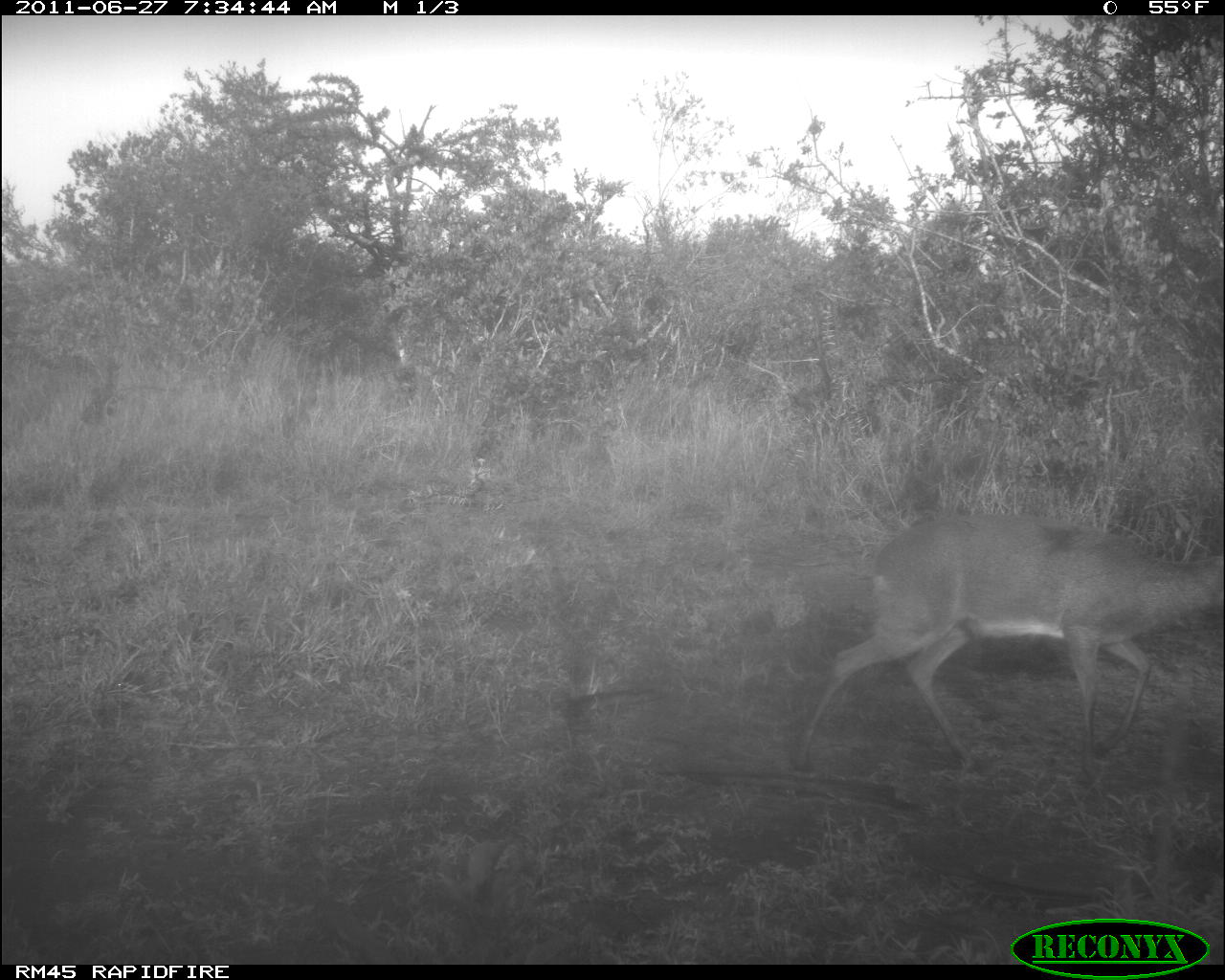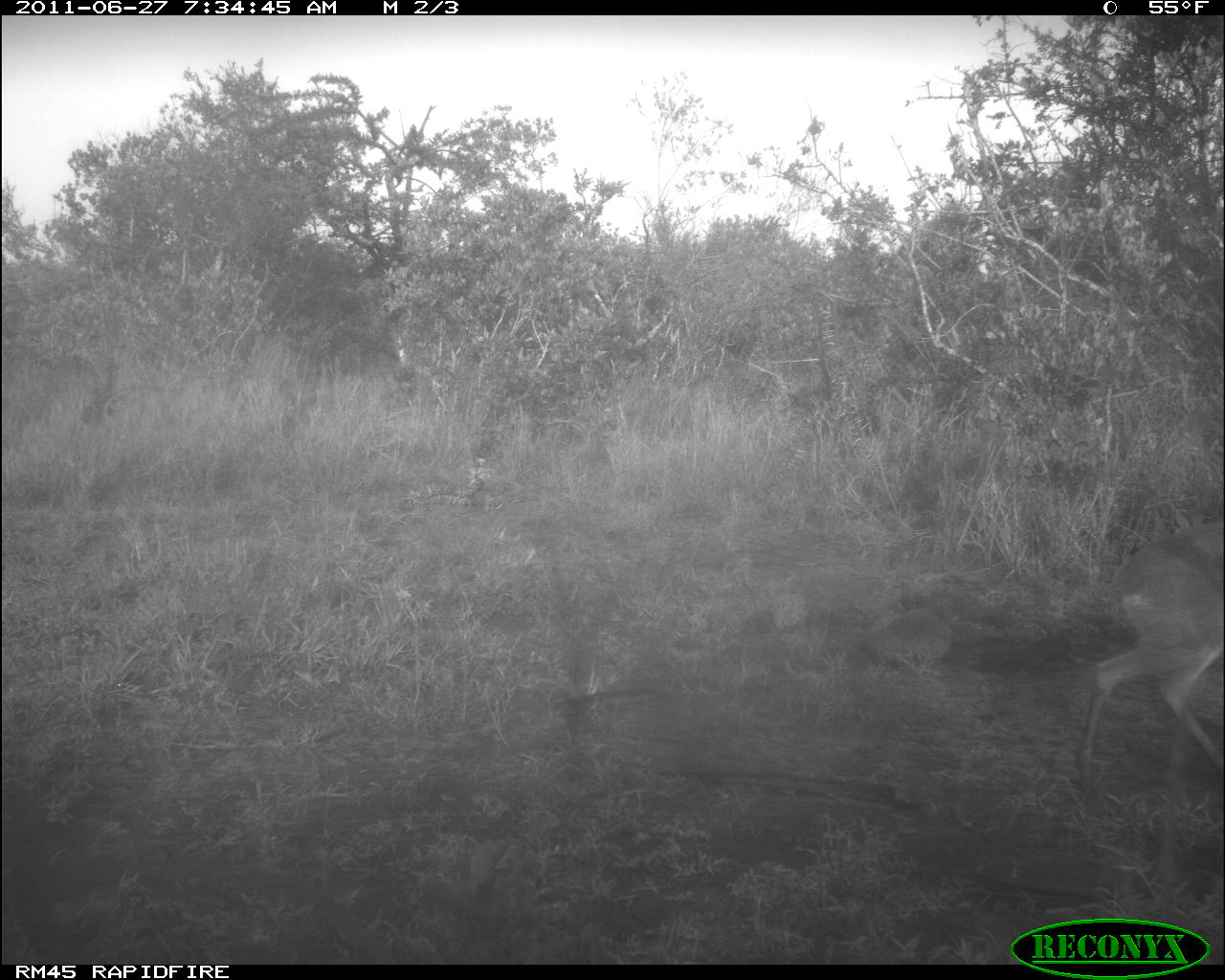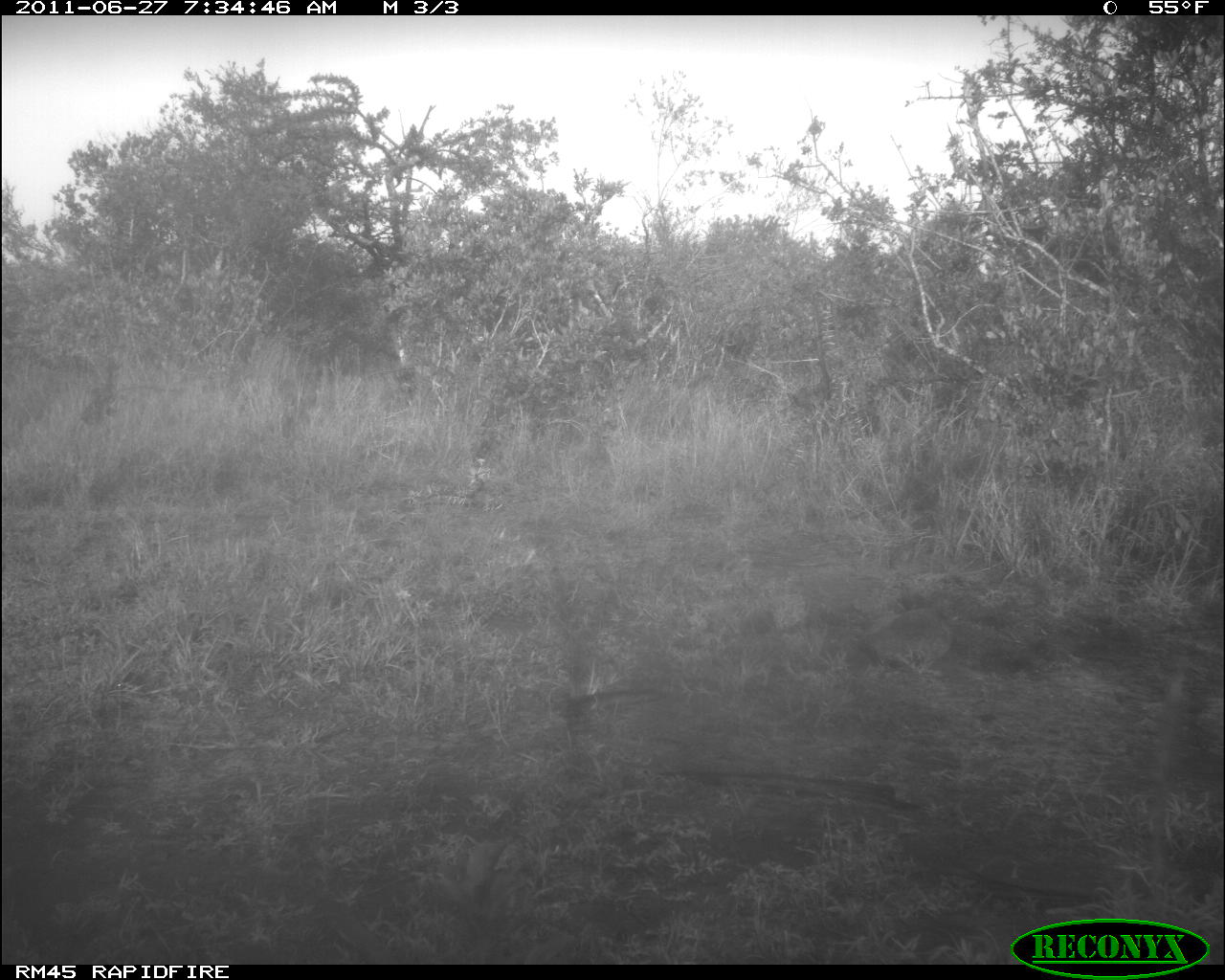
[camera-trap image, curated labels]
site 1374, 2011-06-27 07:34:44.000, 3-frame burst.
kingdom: Animalia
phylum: Chordata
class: Mammalia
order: Artiodactyla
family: Bovidae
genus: Madoqua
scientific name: Madoqua guentheri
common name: günther's dik-dik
Madoqua guentheri (günther's dik-dik), count 1.